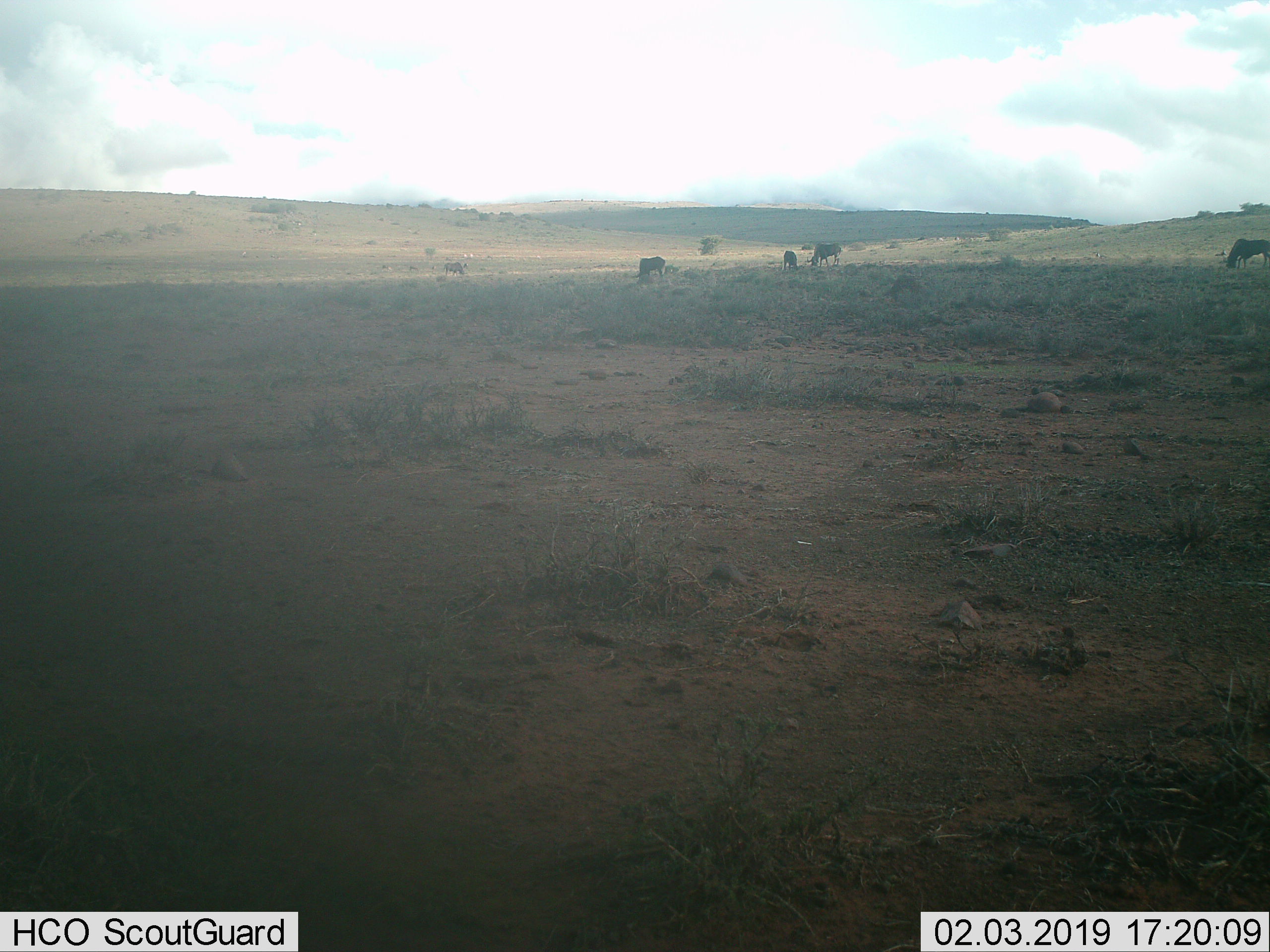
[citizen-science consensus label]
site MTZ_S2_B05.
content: unidentified animal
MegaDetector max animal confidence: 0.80